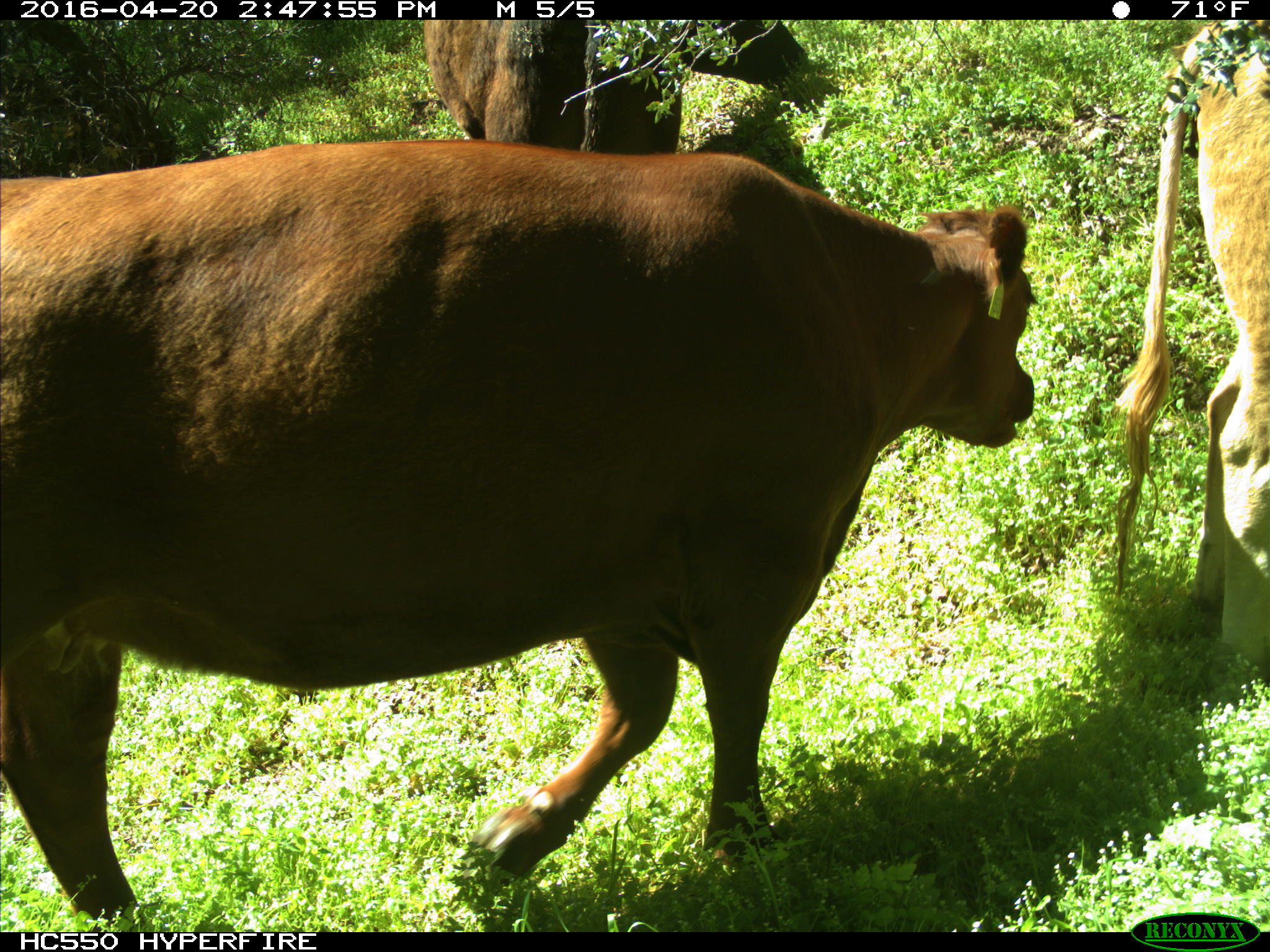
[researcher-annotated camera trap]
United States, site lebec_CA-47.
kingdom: Animalia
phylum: Chordata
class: Mammalia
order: Artiodactyla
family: Bovidae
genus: Bos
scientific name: Bos taurus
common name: domestic cow